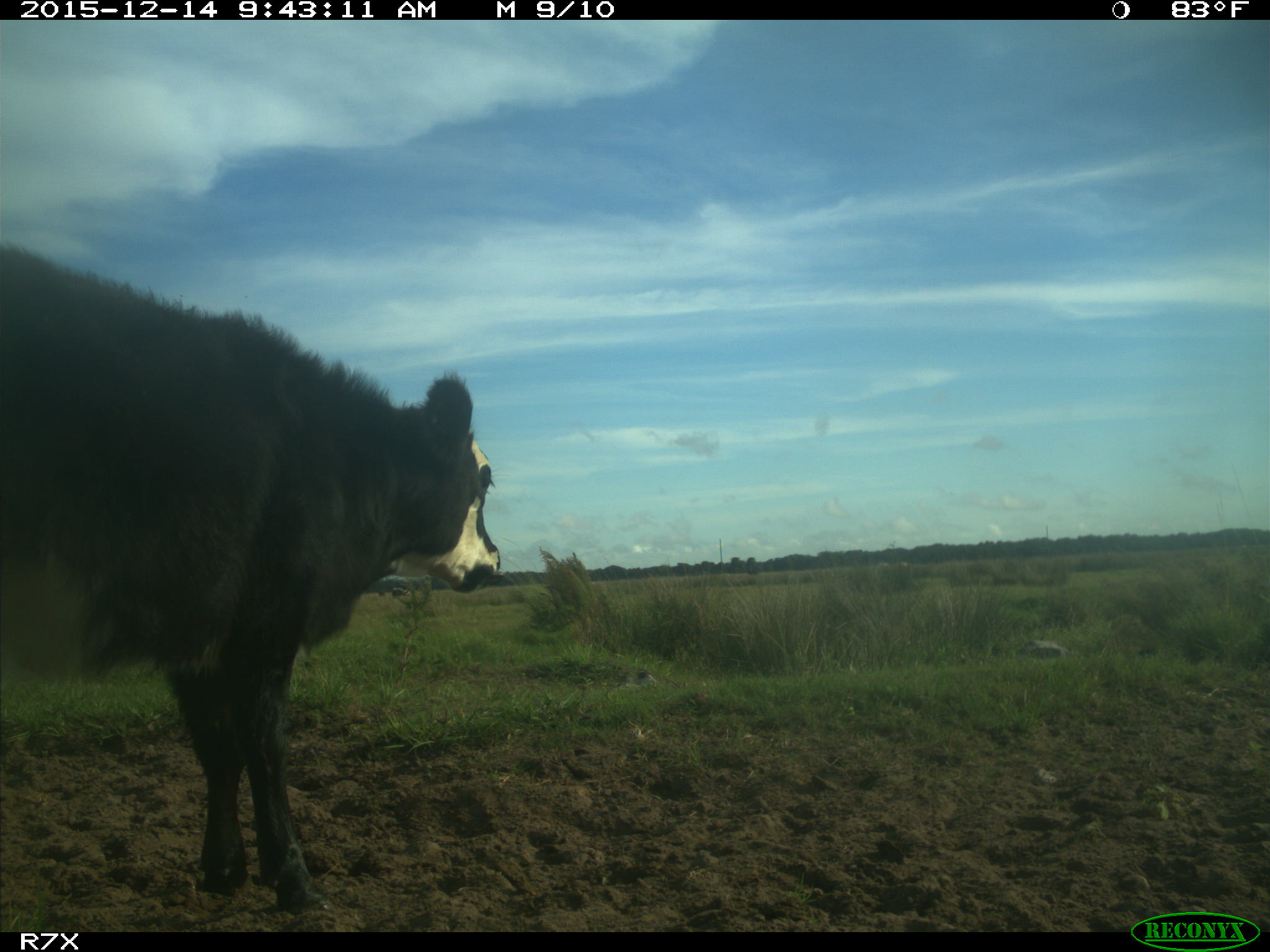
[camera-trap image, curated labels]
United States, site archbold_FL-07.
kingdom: Animalia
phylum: Chordata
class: Mammalia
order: Artiodactyla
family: Bovidae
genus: Bos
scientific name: Bos taurus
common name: domestic cow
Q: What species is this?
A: Bos taurus (domestic cow).